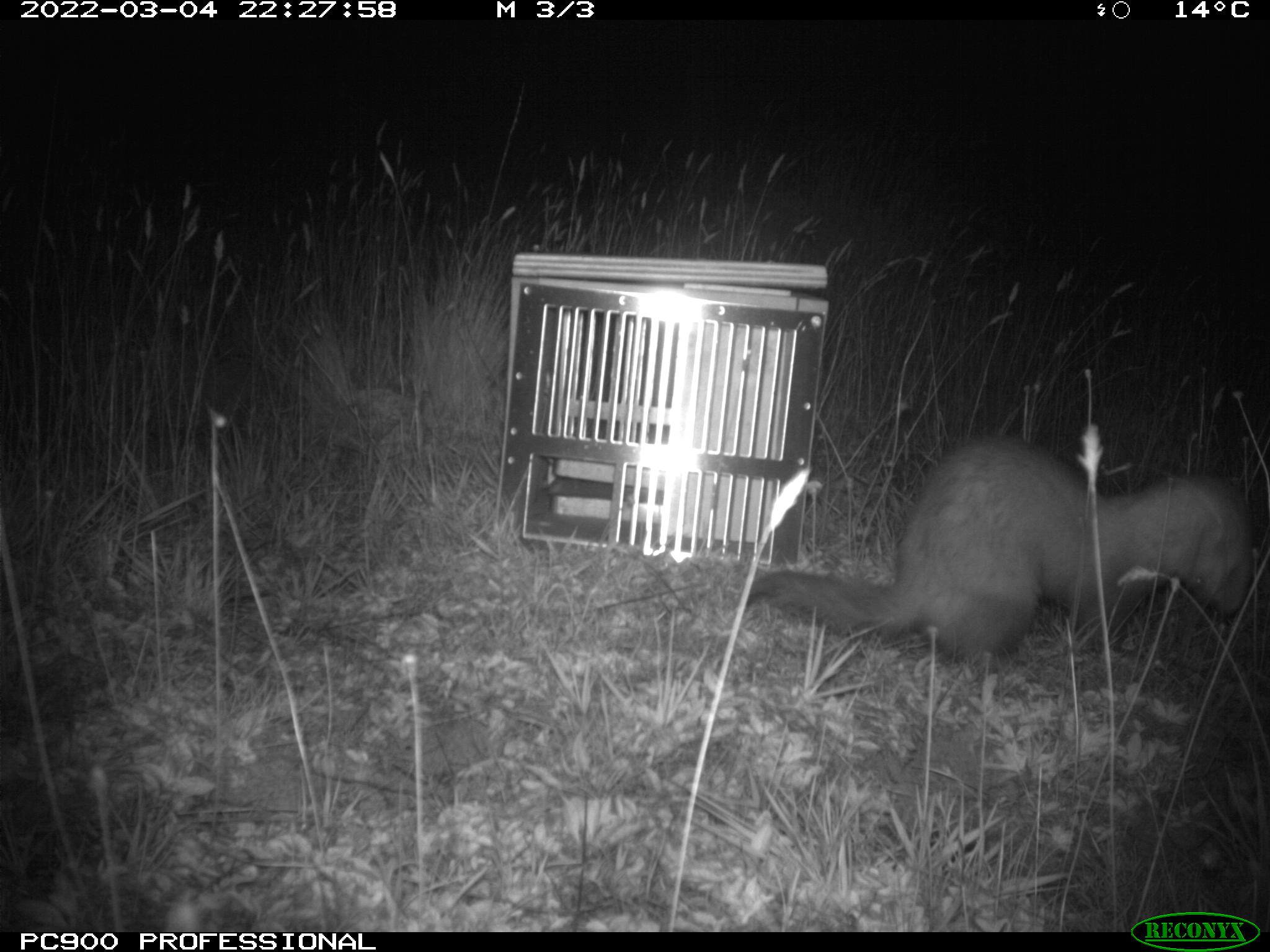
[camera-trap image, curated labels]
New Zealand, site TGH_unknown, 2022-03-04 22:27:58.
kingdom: Animalia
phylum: Chordata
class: Mammalia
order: Carnivora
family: Mustelidae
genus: Mustela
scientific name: Mustela furo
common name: ferret